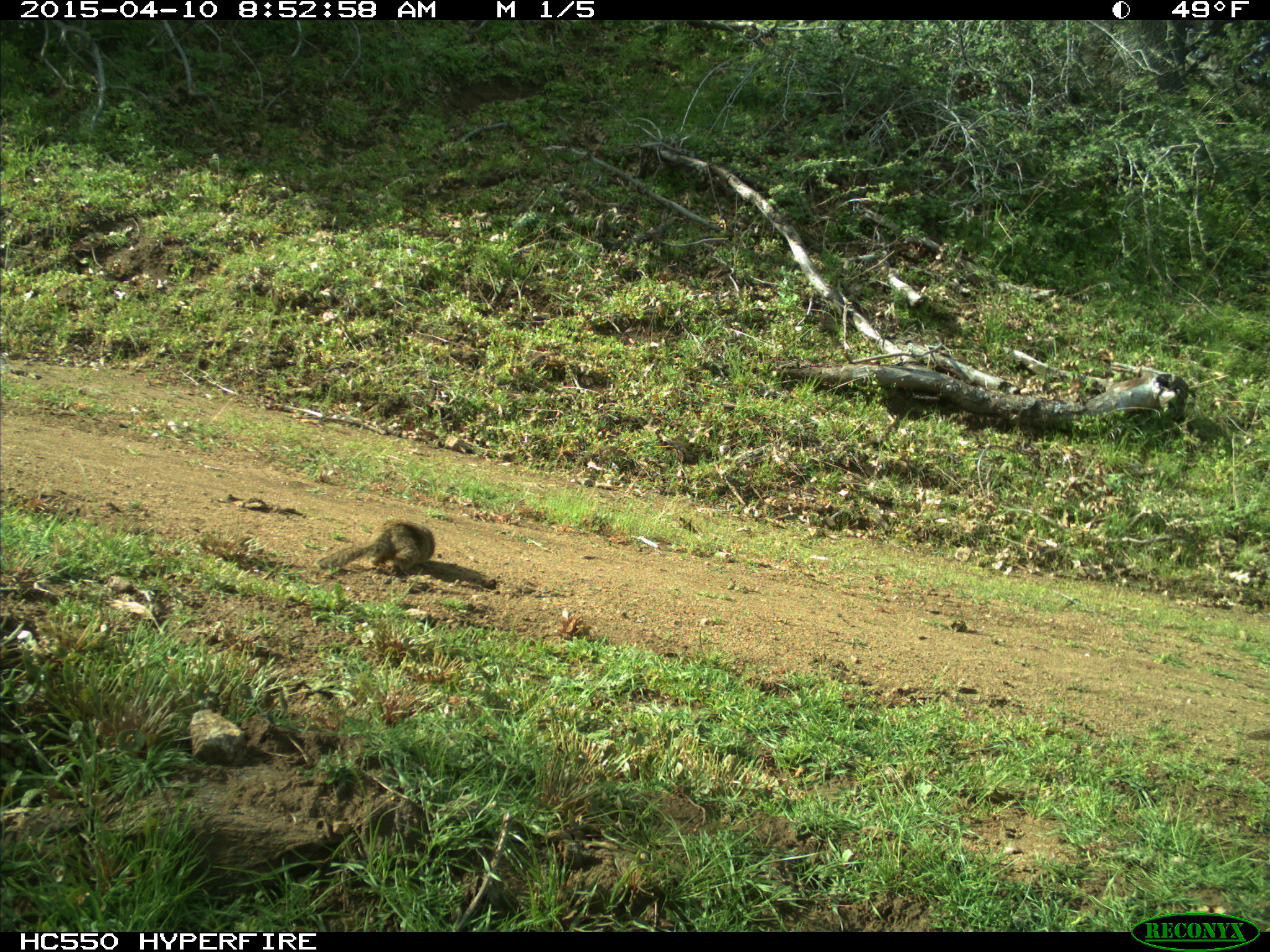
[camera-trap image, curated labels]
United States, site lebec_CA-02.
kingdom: Animalia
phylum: Chordata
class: Mammalia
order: Rodentia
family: Sciuridae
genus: Otospermophilus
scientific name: Otospermophilus beecheyi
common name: california ground squirrel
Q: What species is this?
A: Otospermophilus beecheyi (california ground squirrel).